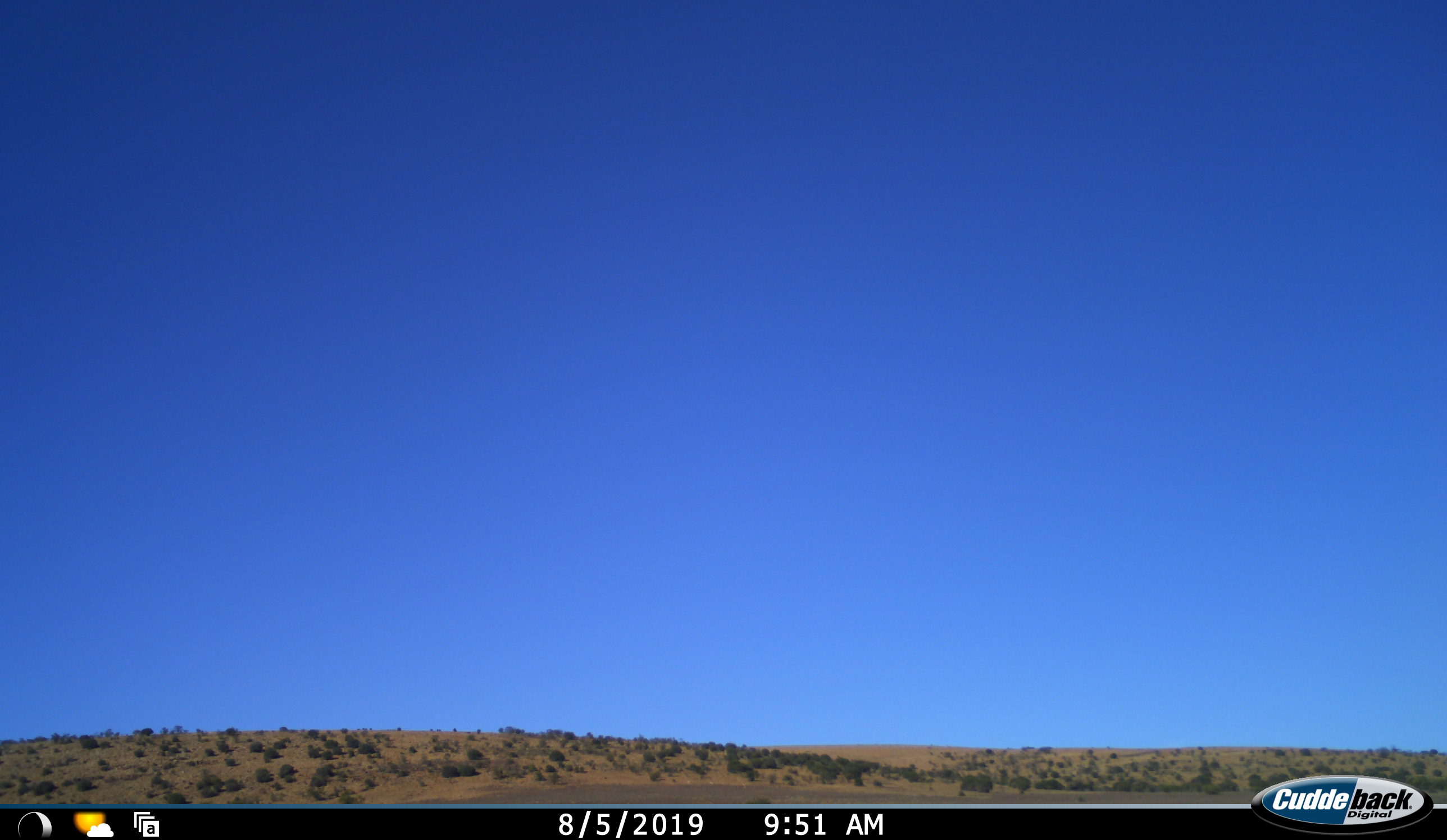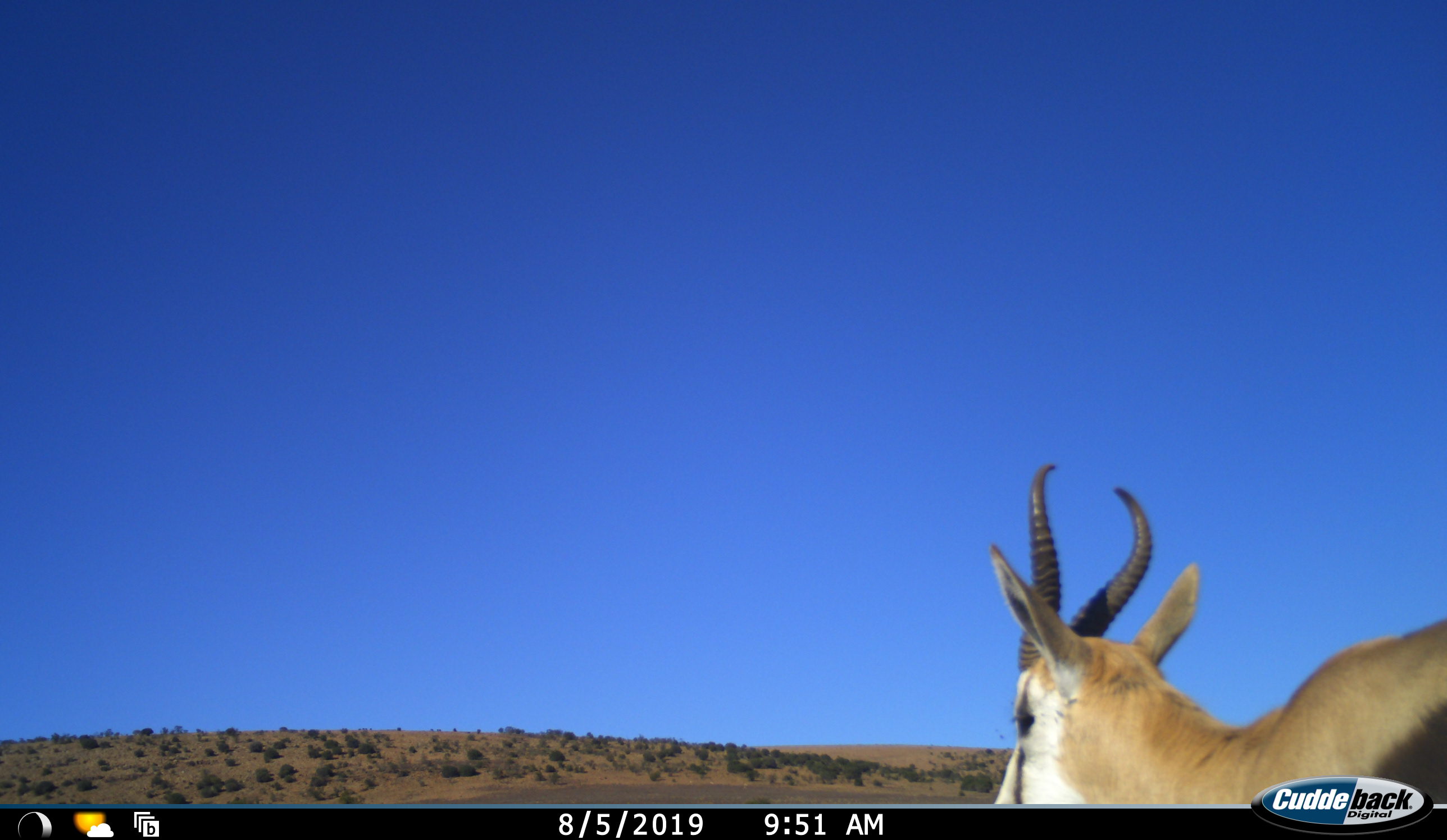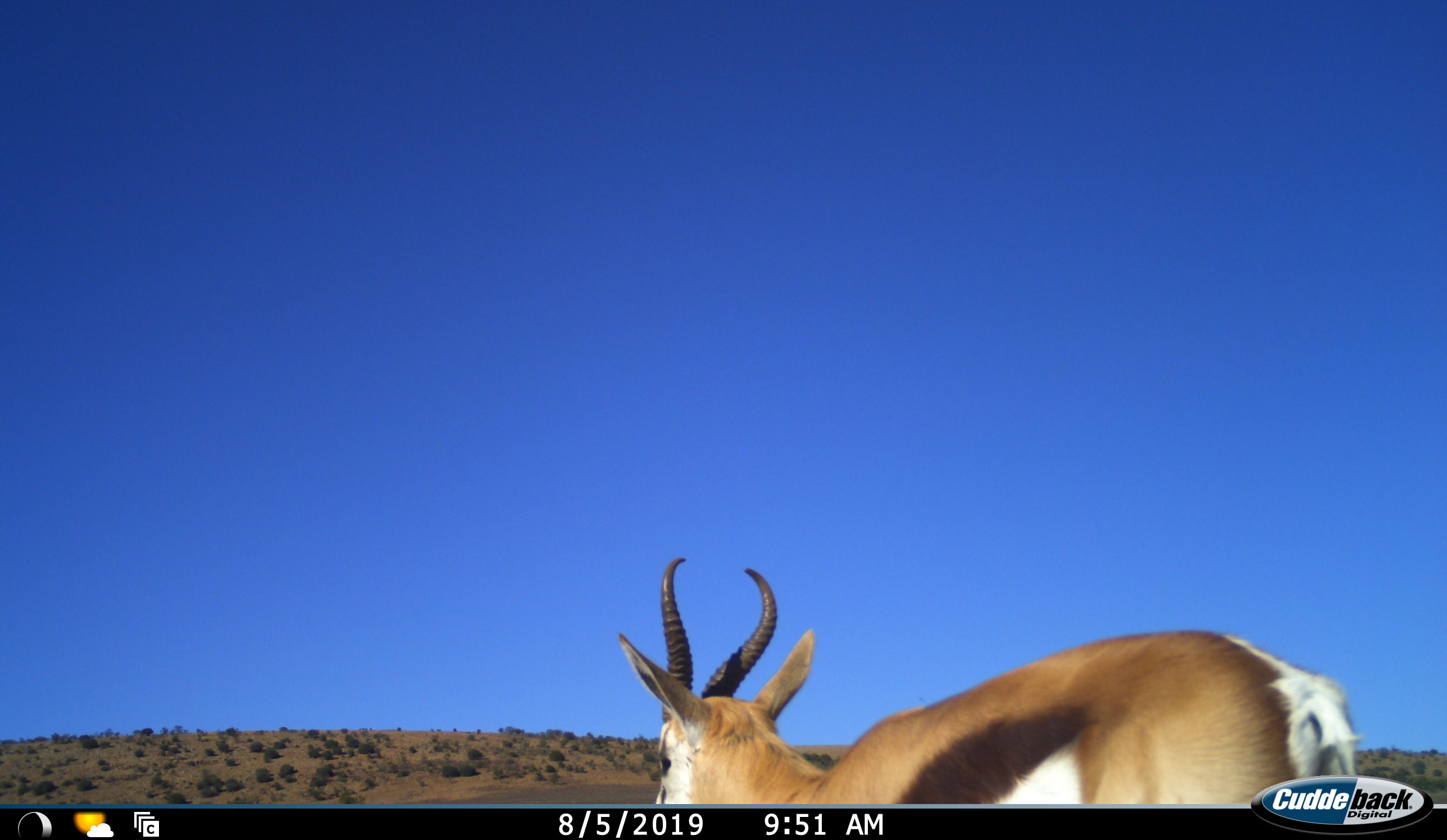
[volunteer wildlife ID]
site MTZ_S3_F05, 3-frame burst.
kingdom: Animalia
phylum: Chordata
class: Mammalia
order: Artiodactyla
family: Bovidae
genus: Antidorcas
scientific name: Antidorcas marsupialis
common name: springbok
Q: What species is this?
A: Springbok (Antidorcas marsupialis).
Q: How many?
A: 1.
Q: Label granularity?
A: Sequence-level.